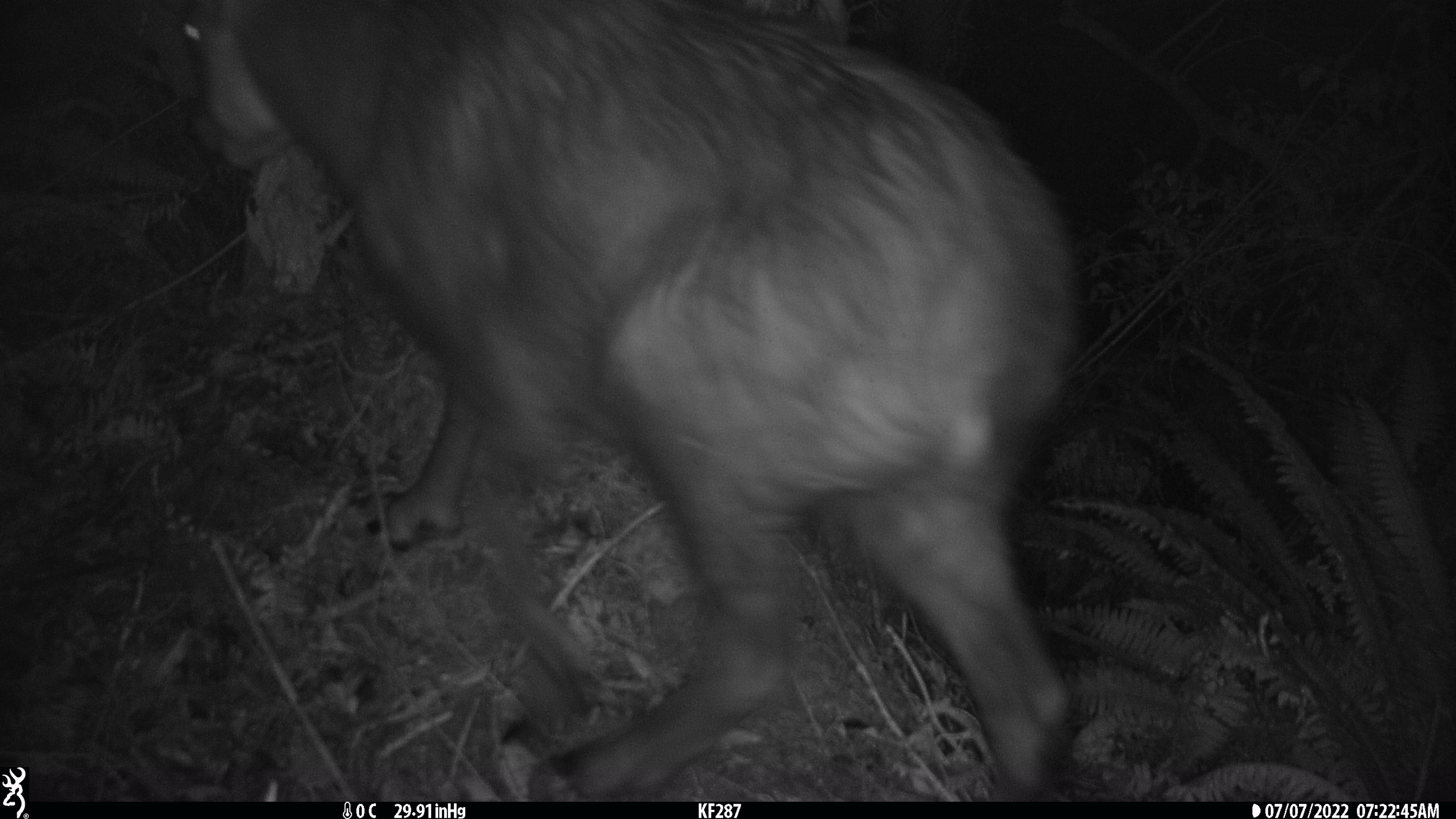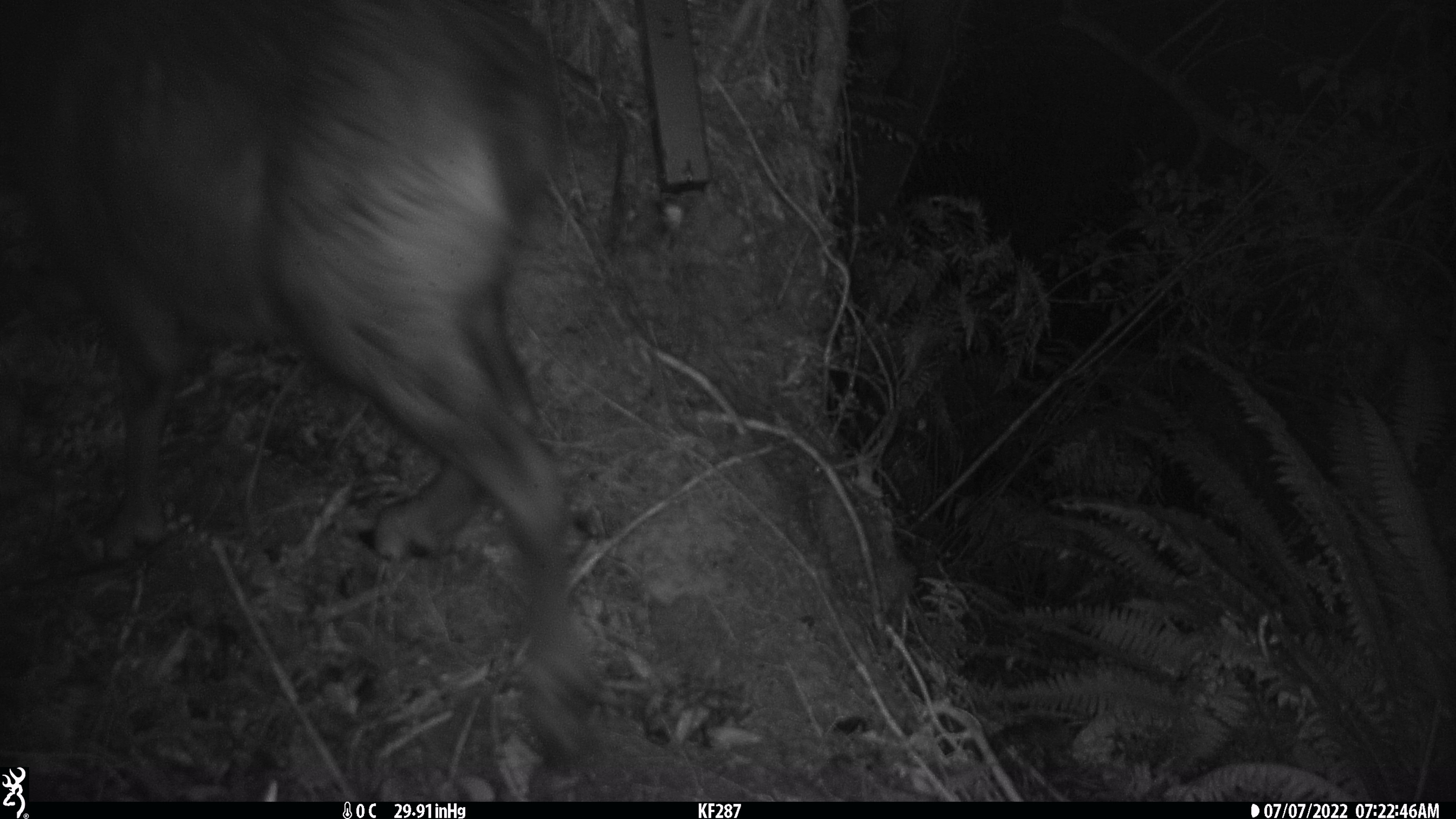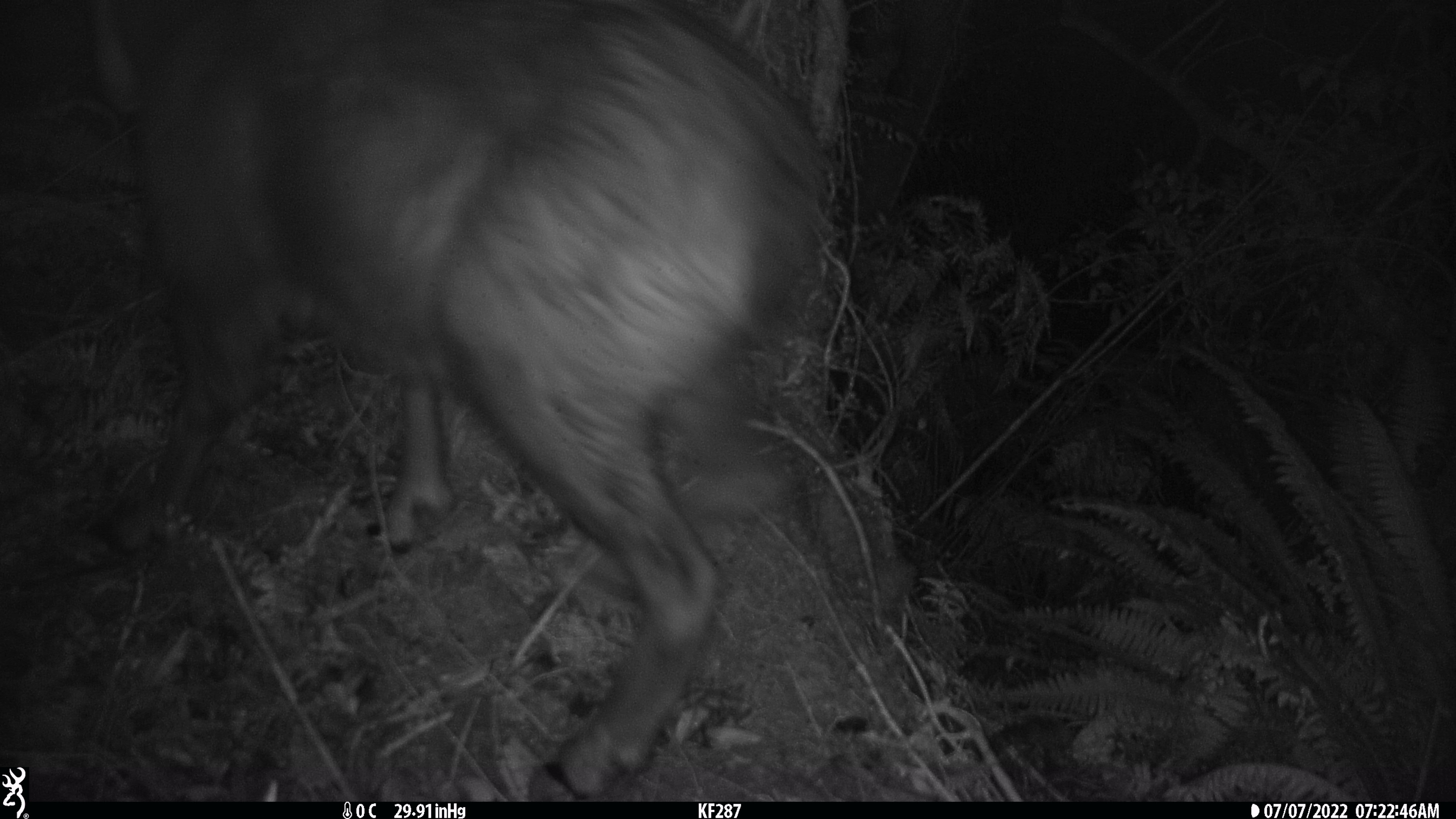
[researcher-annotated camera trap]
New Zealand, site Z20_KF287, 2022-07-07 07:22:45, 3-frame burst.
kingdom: Animalia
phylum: Chordata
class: Mammalia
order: Artiodactyla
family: Bovidae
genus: Rupicapra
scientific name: Rupicapra rupicapra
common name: alpine chamois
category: chamois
Chamois (alpine chamois) (Rupicapra rupicapra).